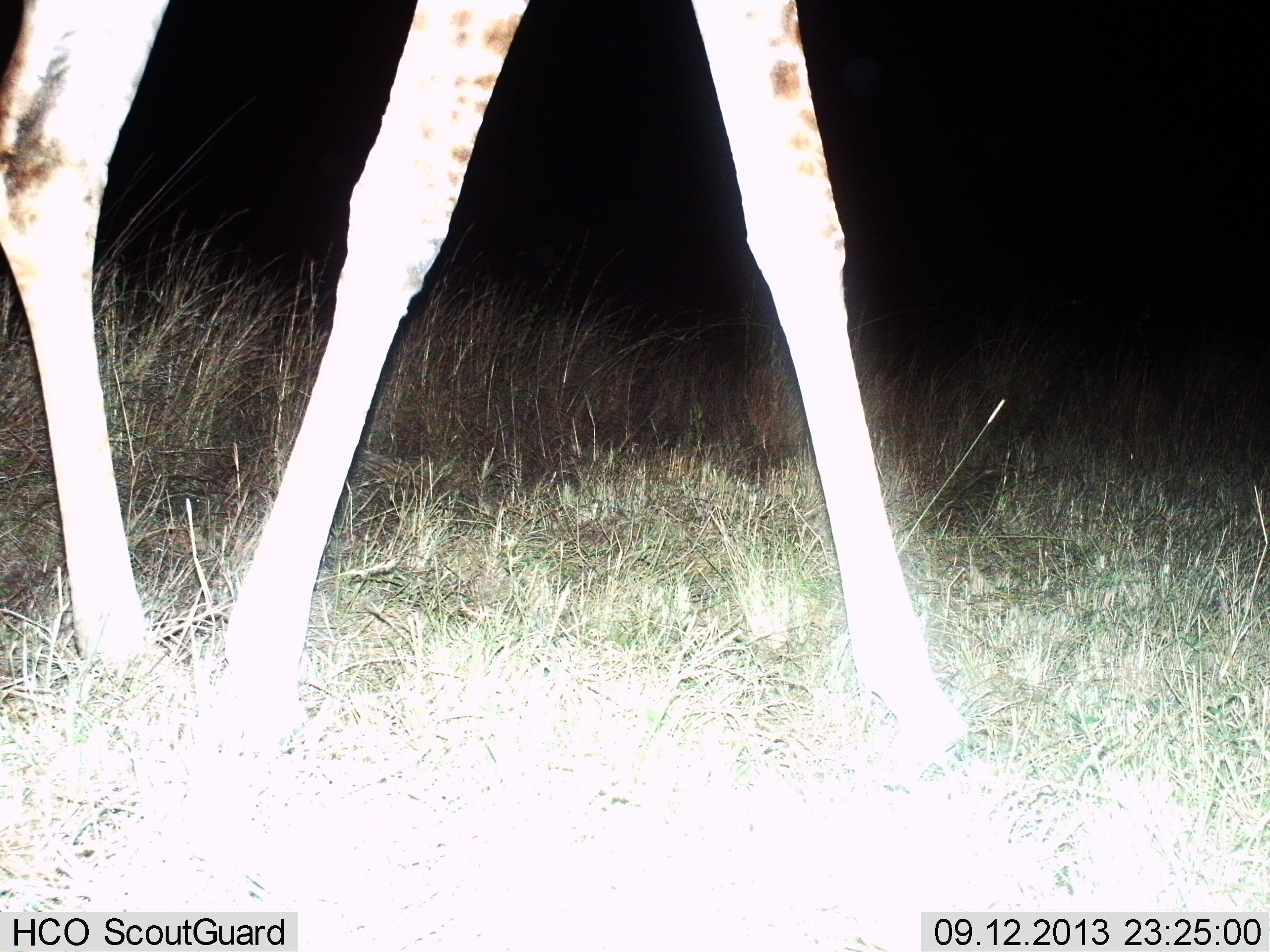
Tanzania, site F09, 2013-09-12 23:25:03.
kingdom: Animalia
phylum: Chordata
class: Mammalia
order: Artiodactyla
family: Giraffidae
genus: Giraffa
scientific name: Giraffa camelopardalis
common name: giraffe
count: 1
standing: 22%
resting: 0%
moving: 78%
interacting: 0%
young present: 0%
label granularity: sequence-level